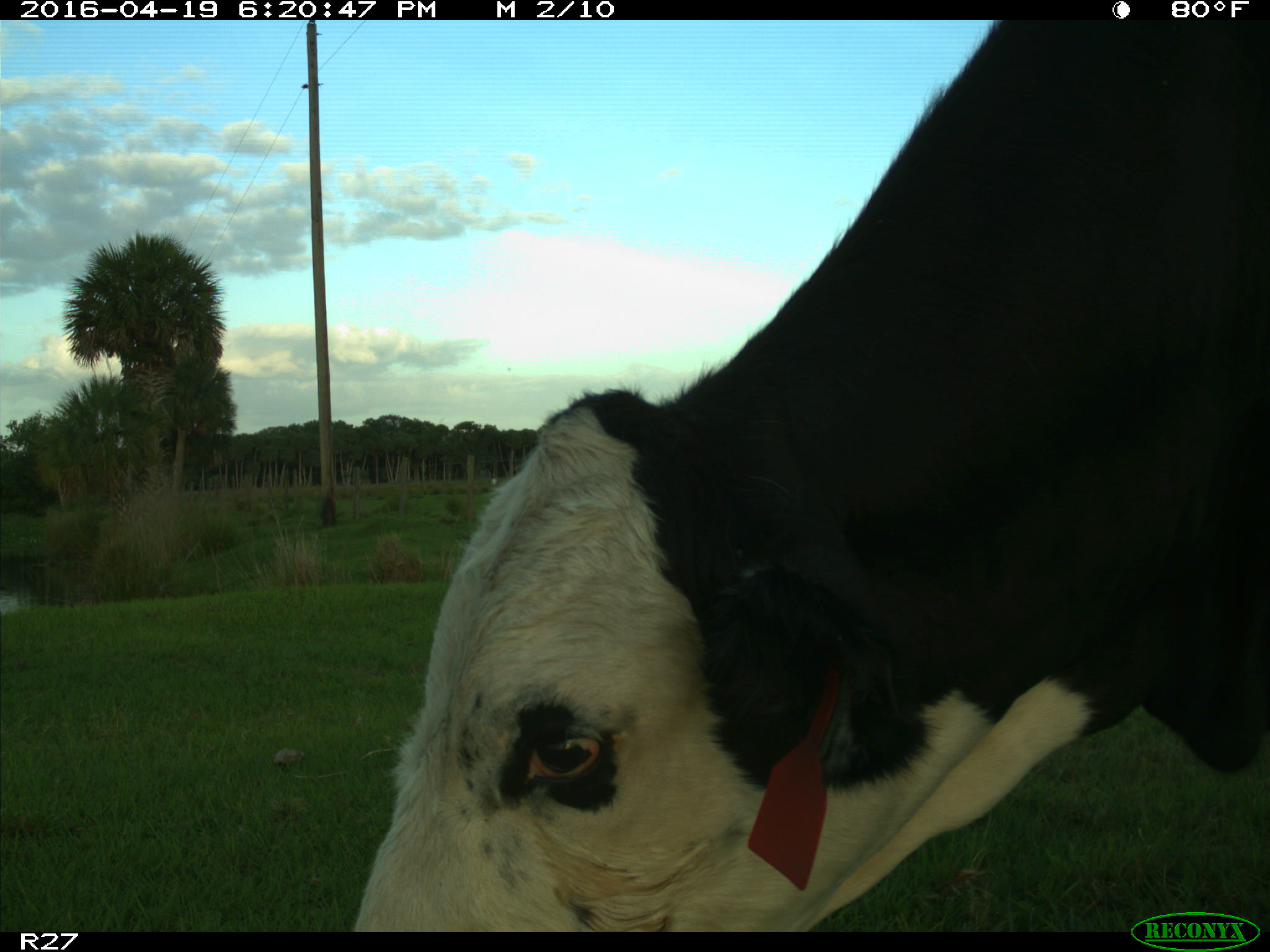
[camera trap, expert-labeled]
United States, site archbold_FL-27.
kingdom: Animalia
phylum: Chordata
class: Mammalia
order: Artiodactyla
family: Bovidae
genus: Bos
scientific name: Bos taurus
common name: domestic cow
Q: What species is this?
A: Bos taurus (domestic cow).